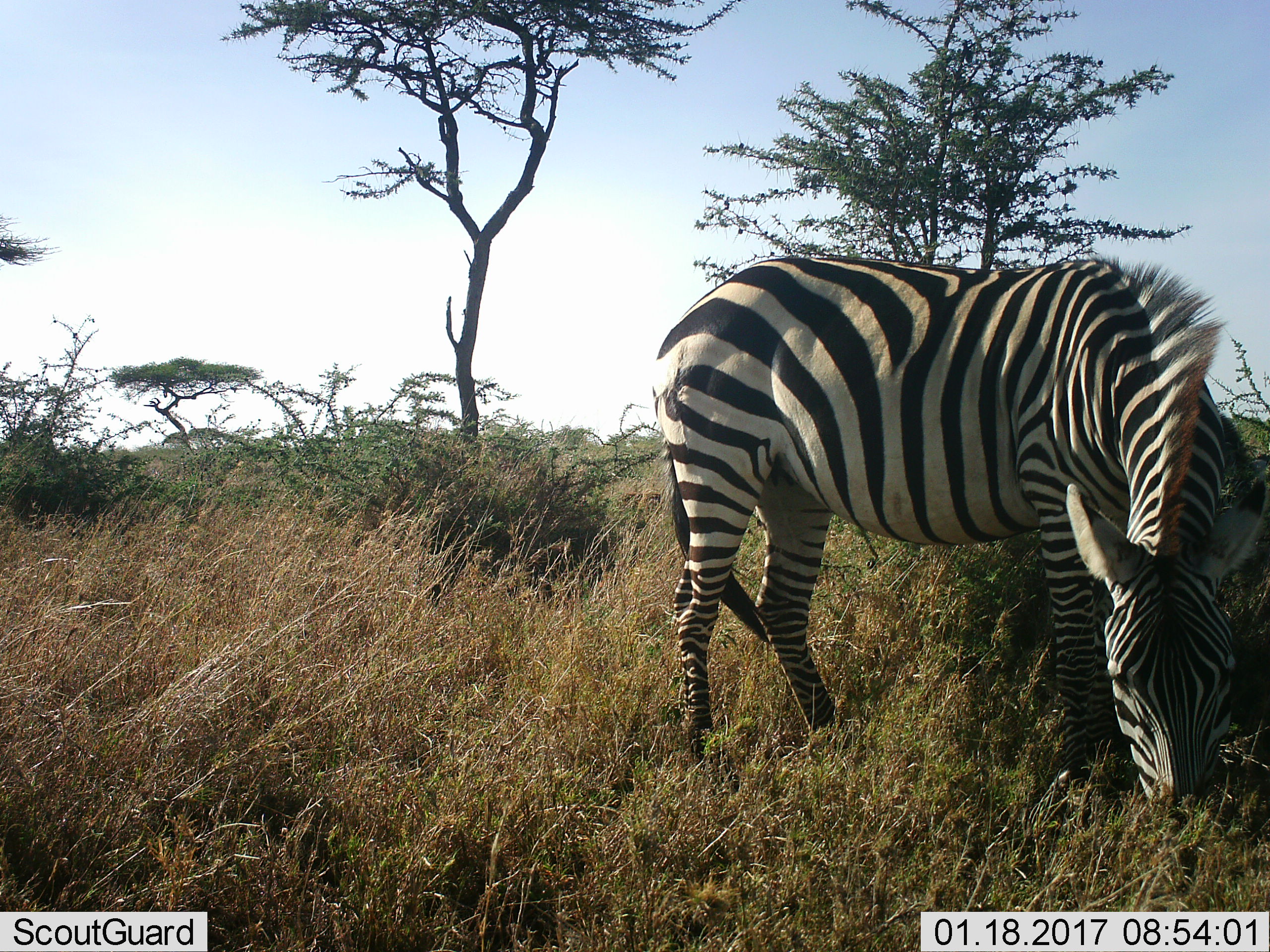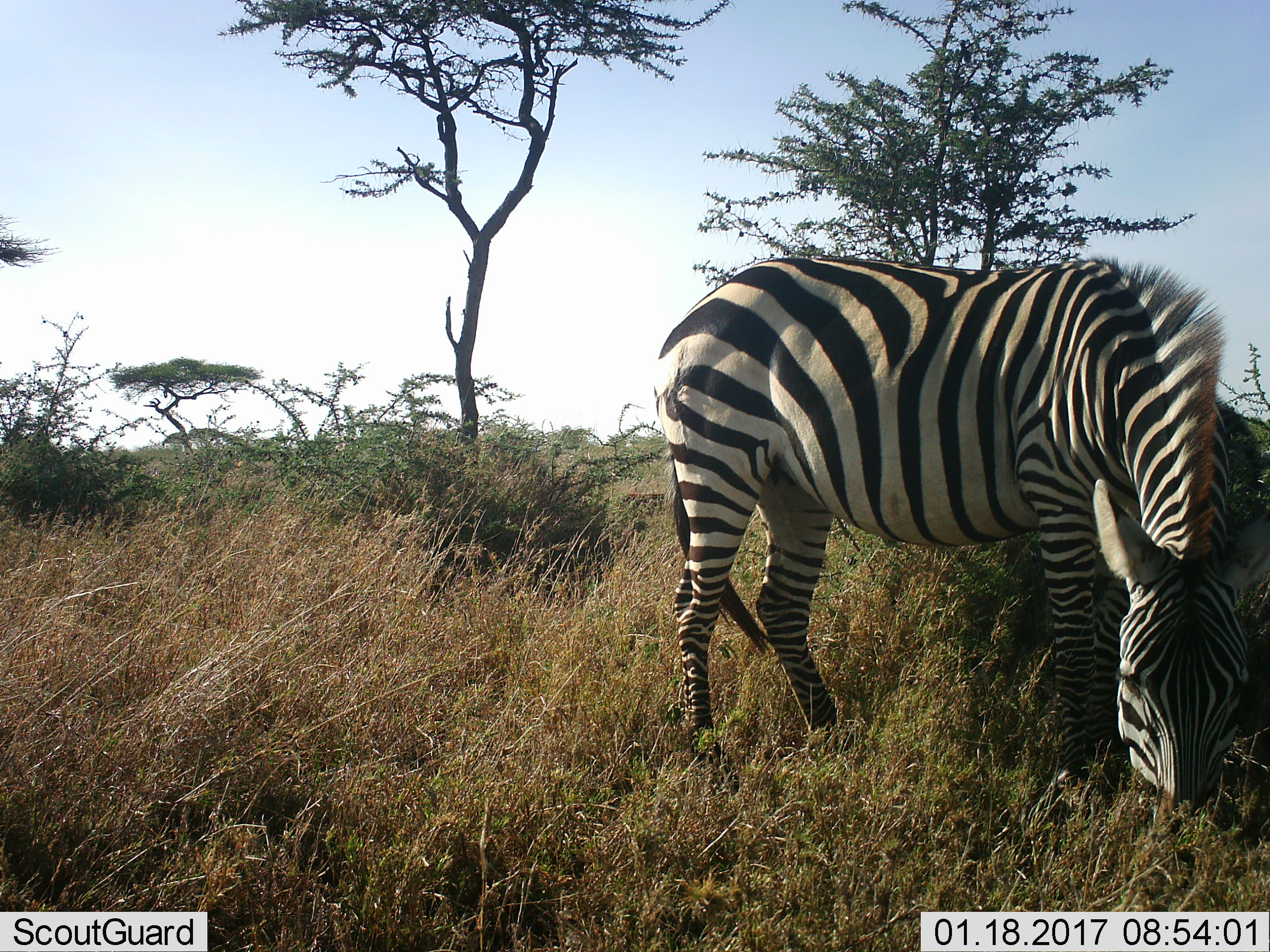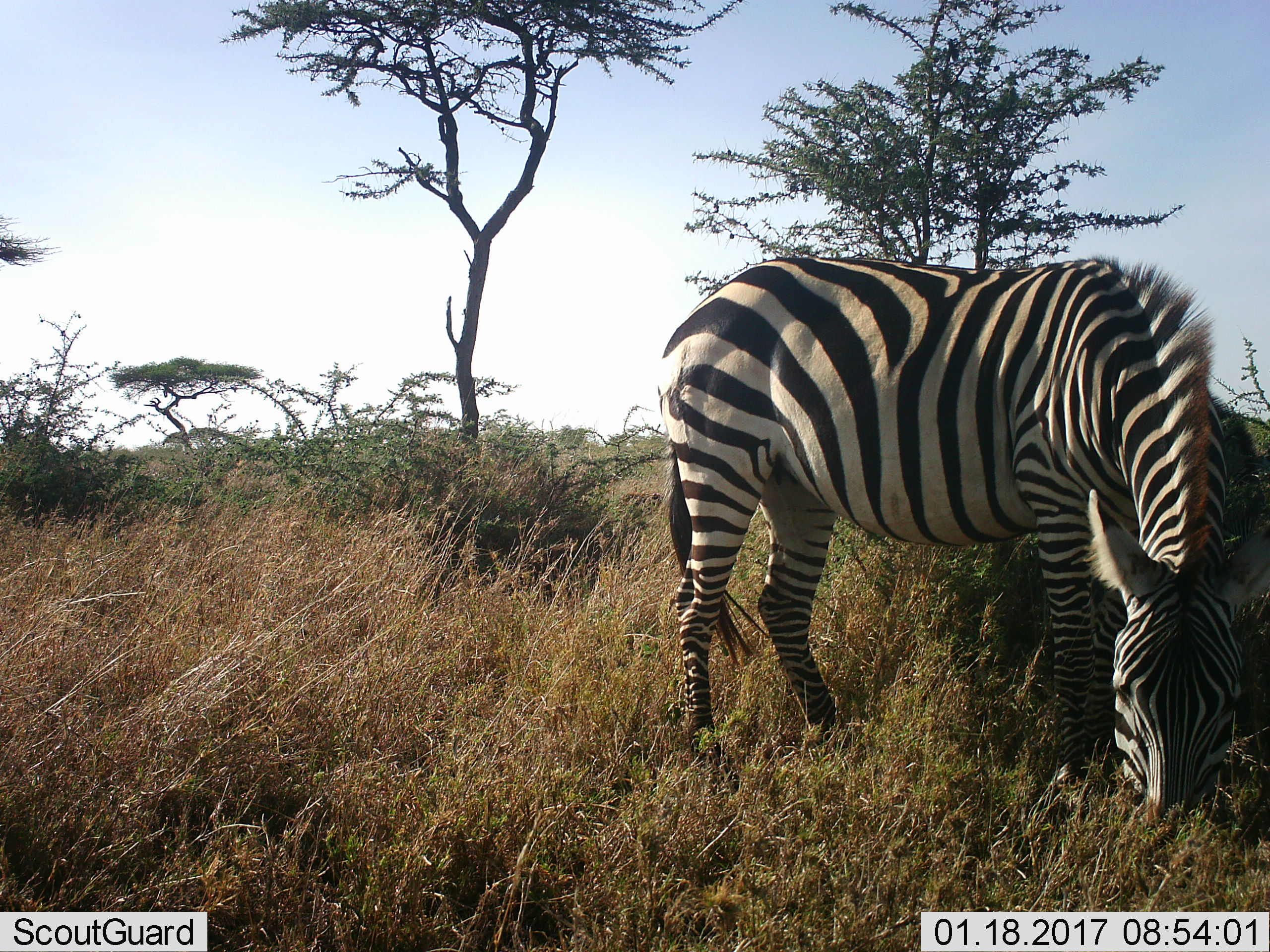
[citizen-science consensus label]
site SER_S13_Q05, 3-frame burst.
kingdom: Animalia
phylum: Chordata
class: Mammalia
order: Perissodactyla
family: Equidae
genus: Equus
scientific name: Equus quagga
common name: plains zebra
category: zebraplains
Zebraplains (plains zebra) (Equus quagga), count 1. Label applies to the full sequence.